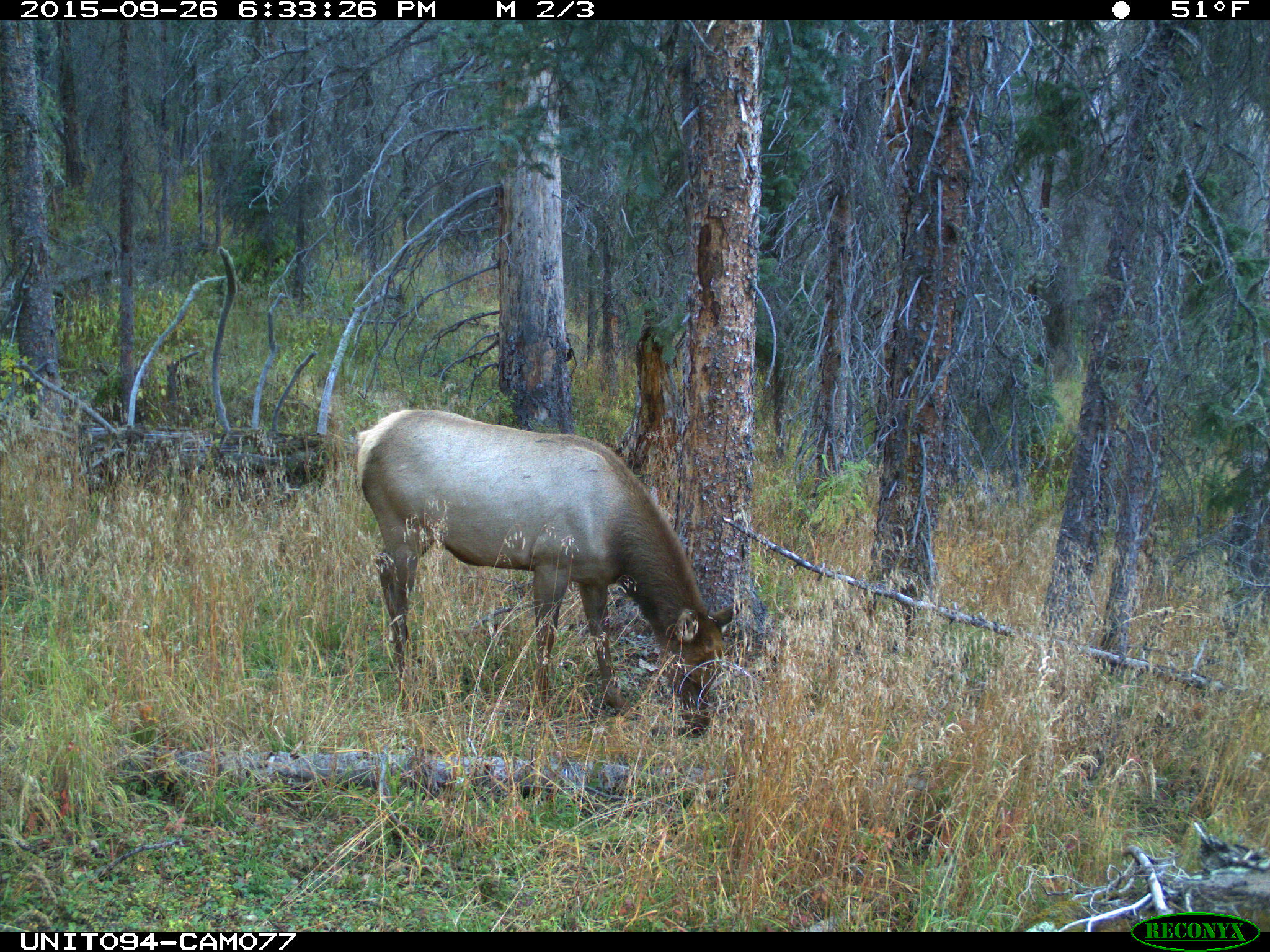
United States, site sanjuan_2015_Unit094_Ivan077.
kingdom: Animalia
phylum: Chordata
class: Mammalia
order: Artiodactyla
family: Cervidae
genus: Cervus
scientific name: Cervus elaphus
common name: red deer